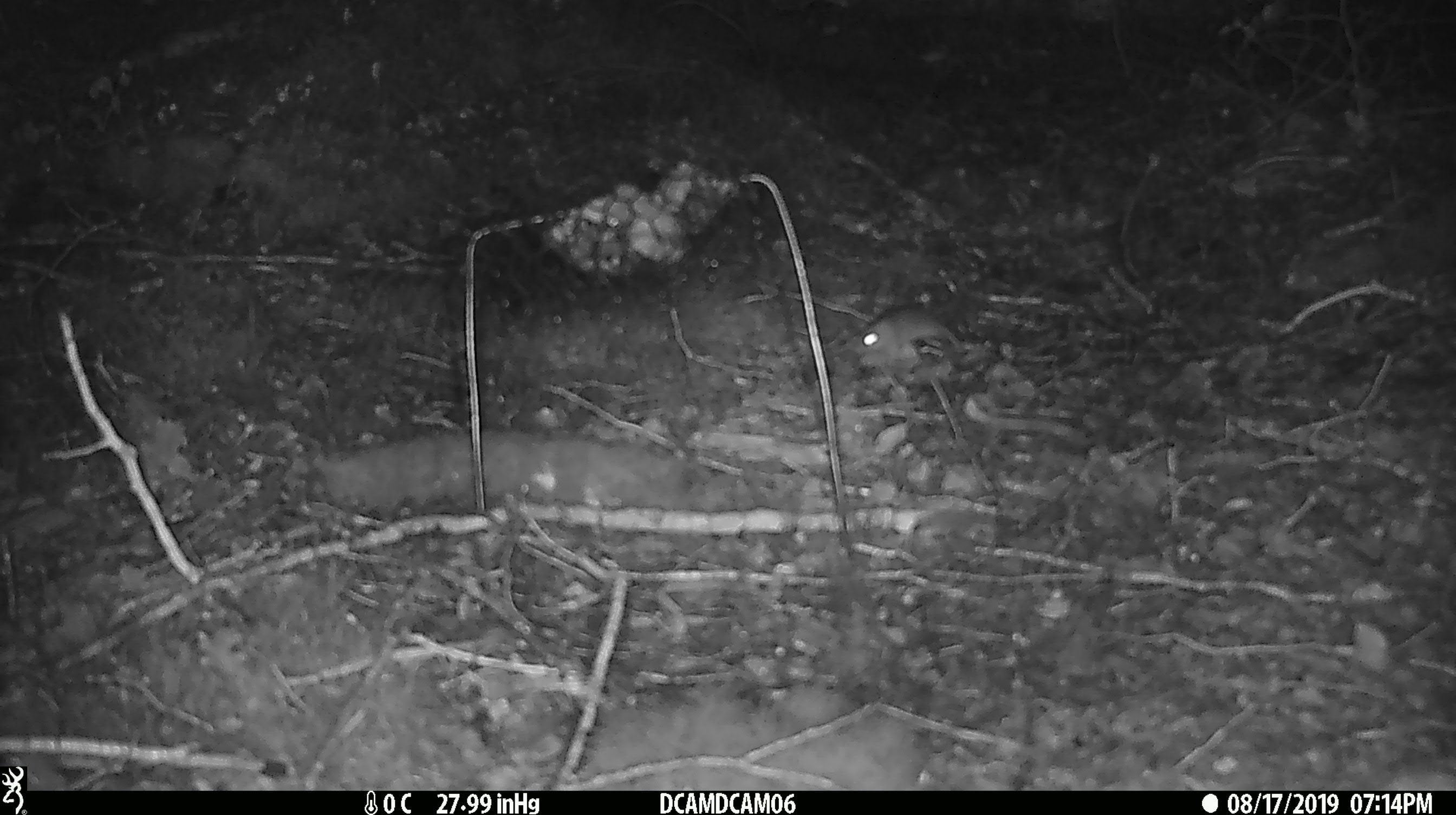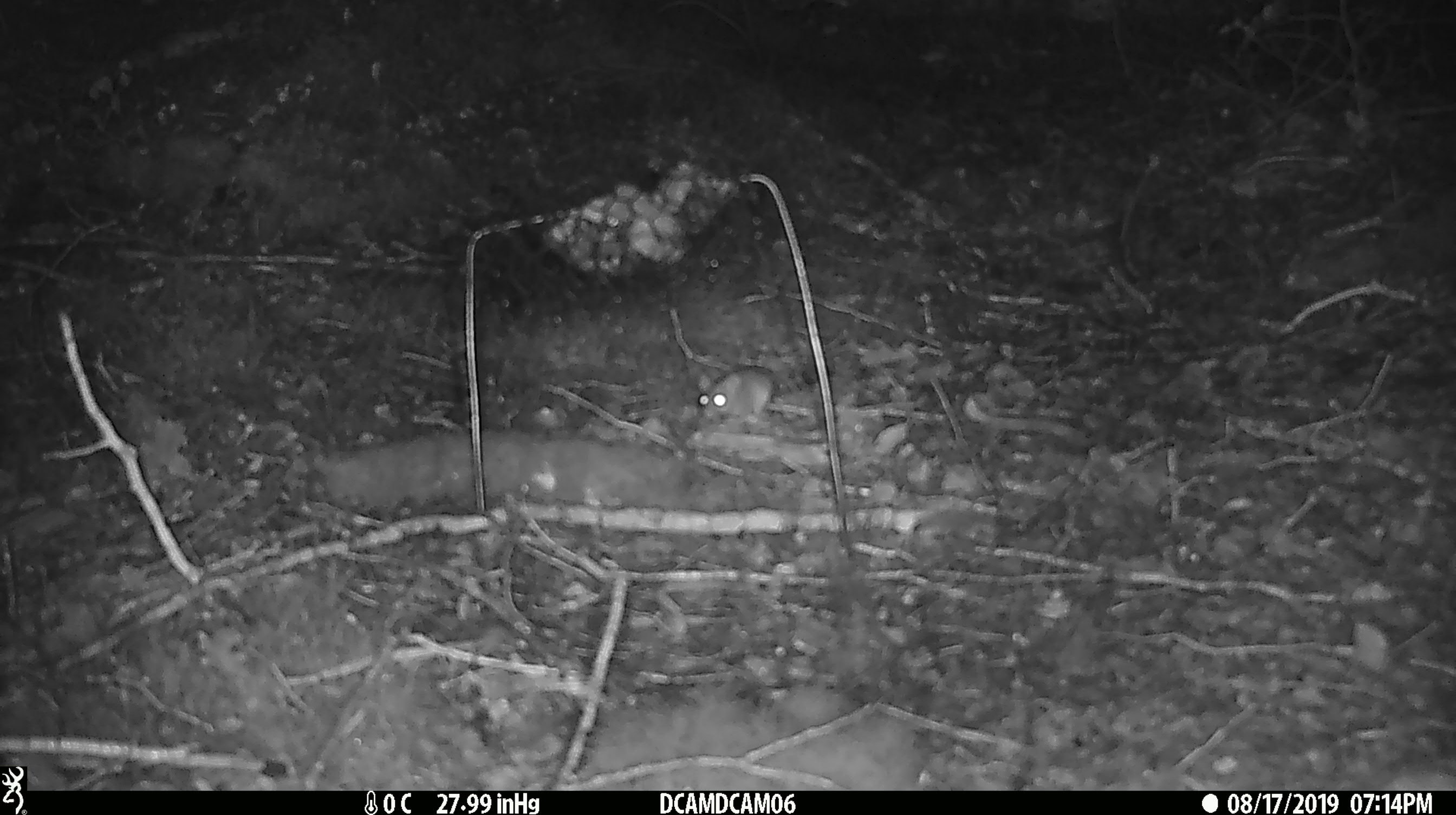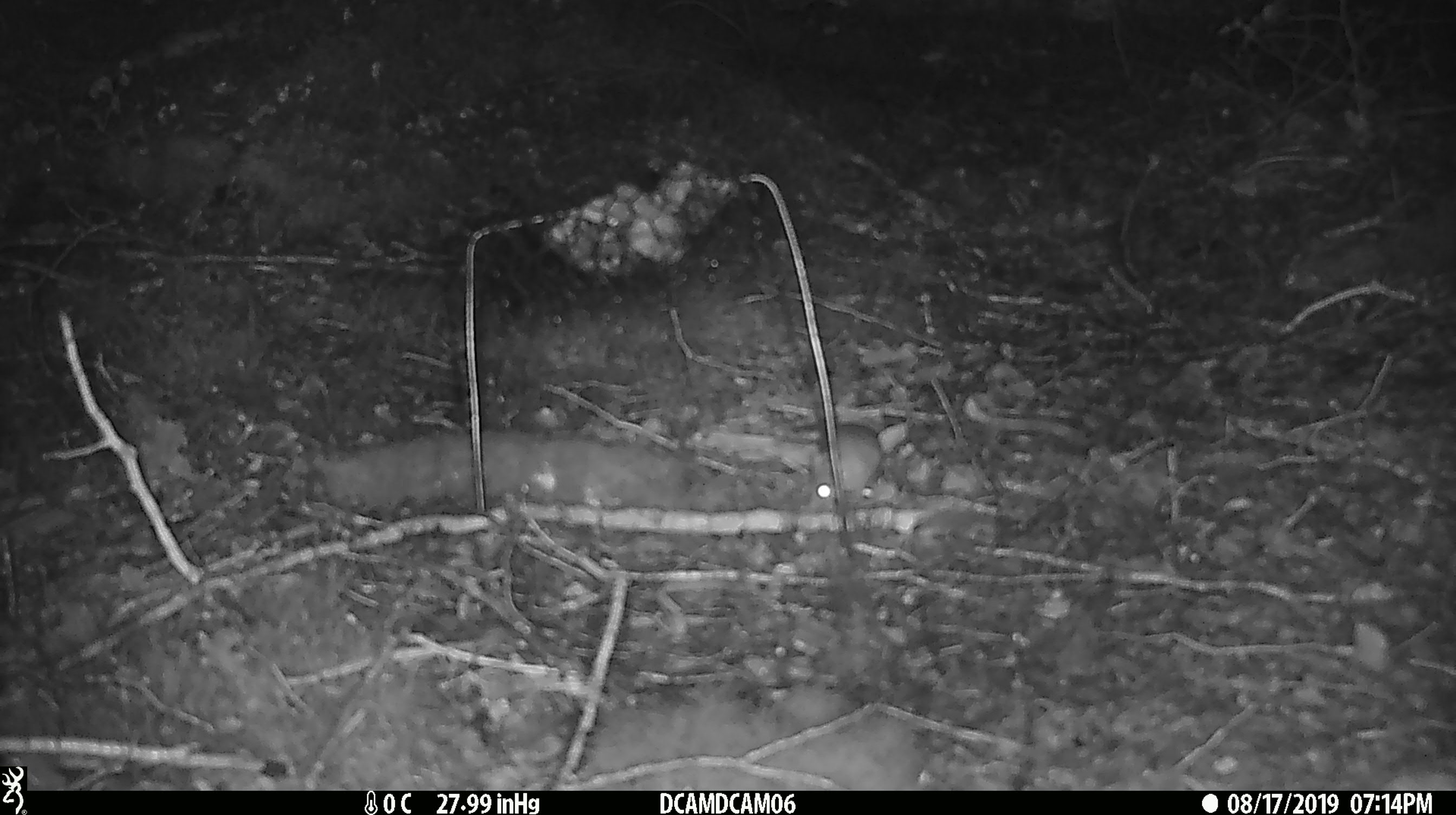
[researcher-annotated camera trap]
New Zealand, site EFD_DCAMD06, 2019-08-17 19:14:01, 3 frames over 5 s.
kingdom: Animalia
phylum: Chordata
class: Mammalia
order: Rodentia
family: Muridae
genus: Mus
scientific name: Mus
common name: mouse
Mouse (Mus).